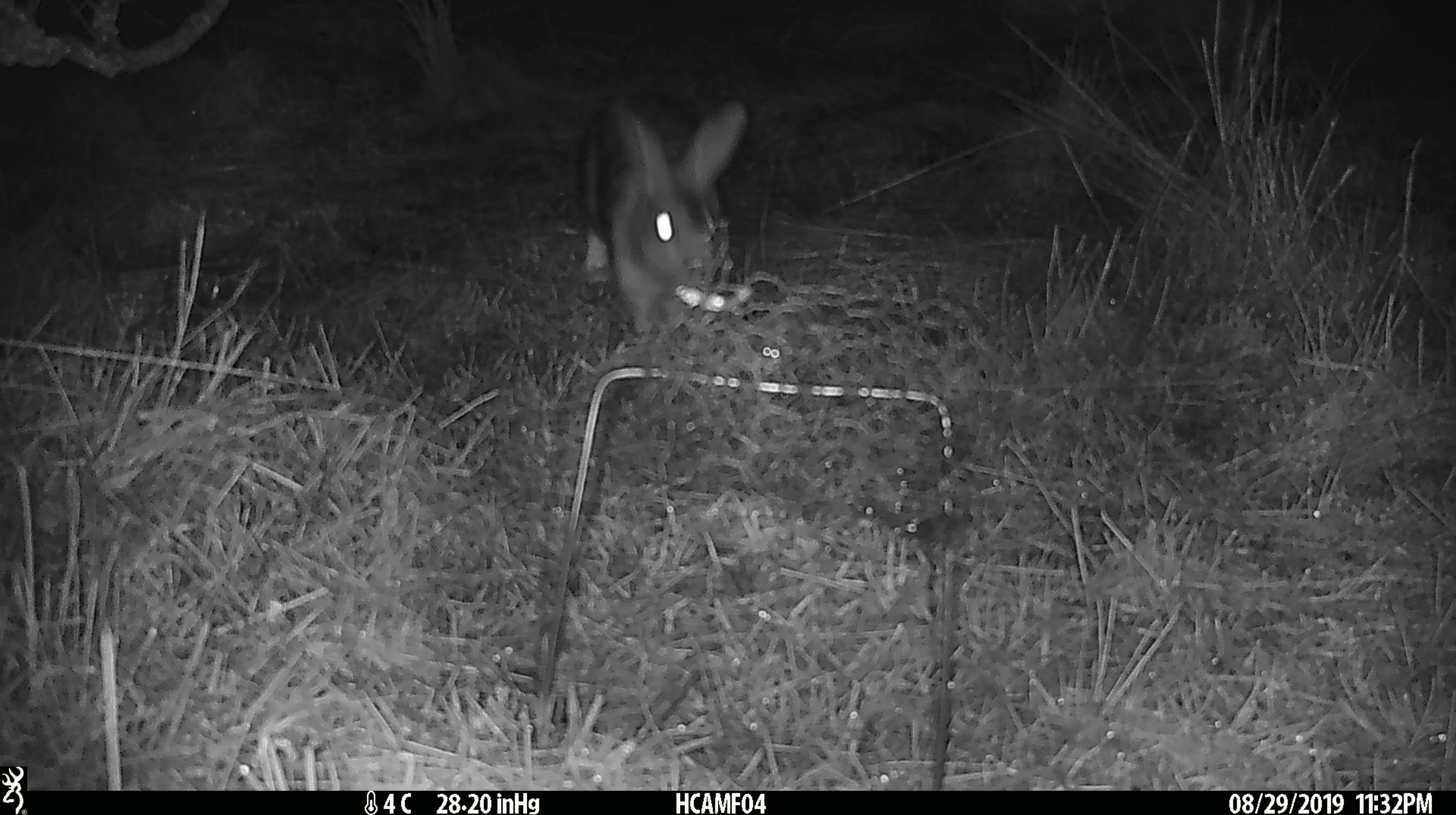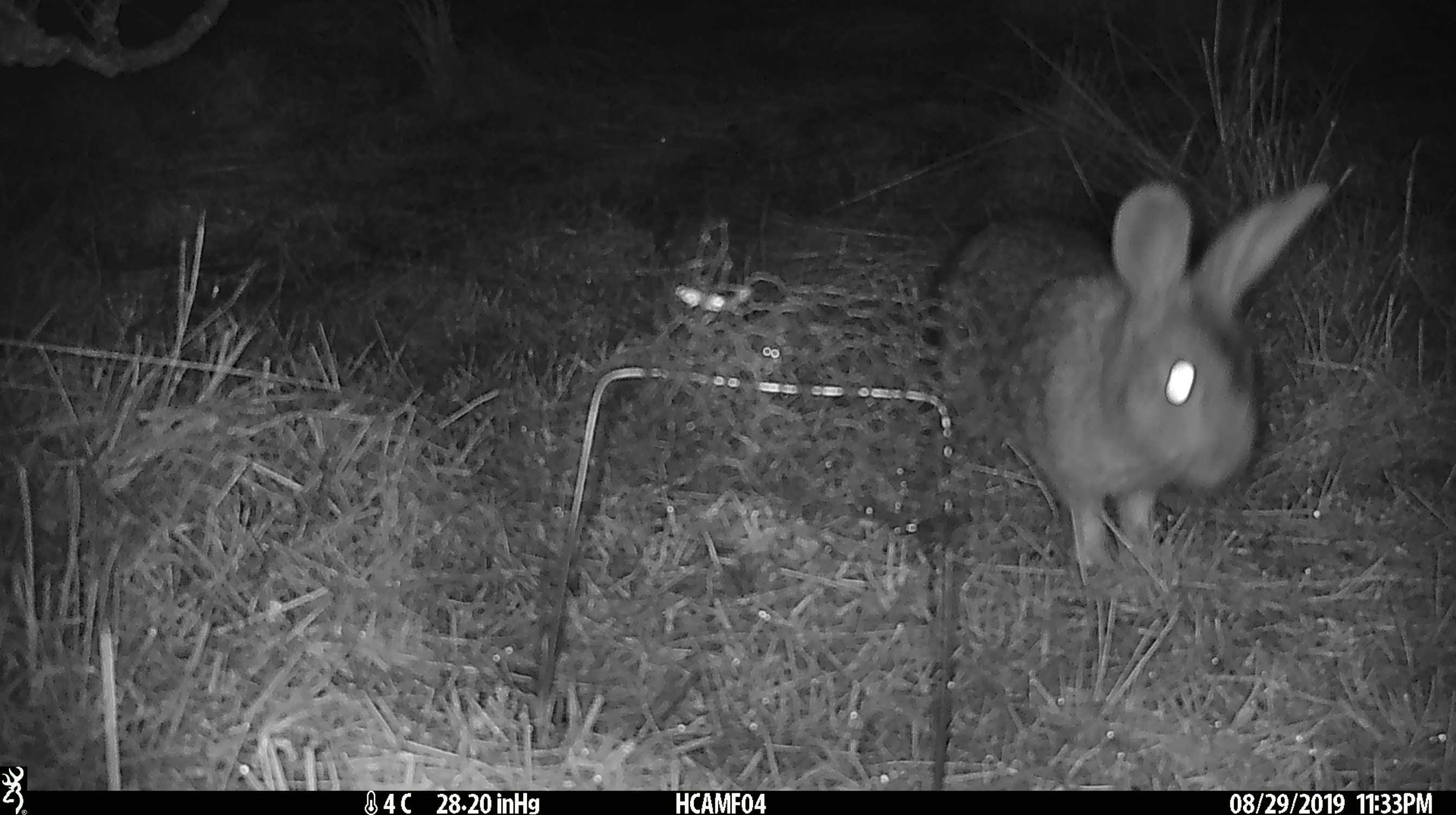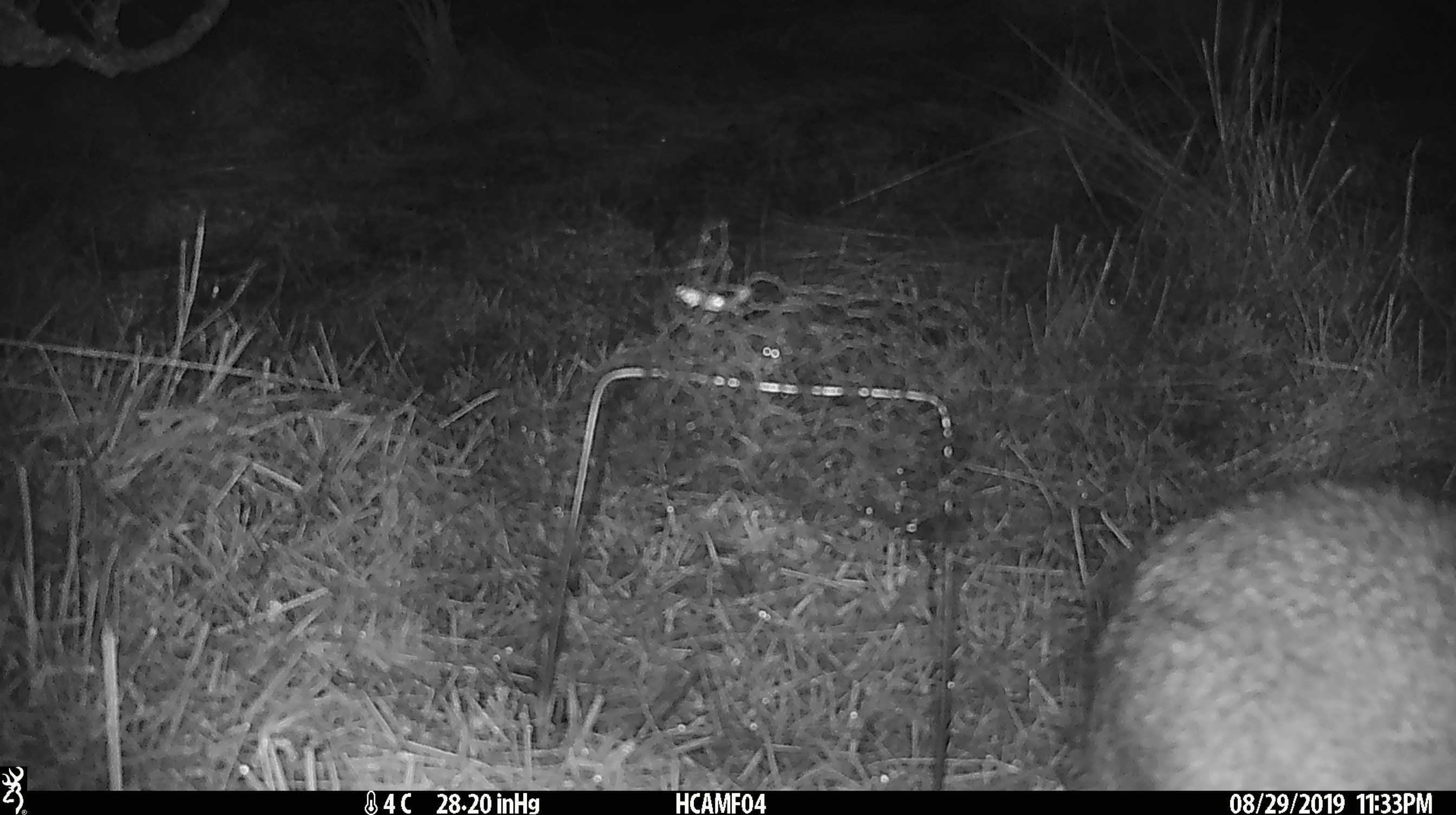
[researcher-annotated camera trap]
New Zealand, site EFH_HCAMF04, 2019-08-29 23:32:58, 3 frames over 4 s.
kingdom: Animalia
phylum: Chordata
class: Mammalia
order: Lagomorpha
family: Leporidae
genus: Lepus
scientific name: Lepus europaeus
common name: brown hare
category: hare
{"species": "hare (brown hare) (Lepus europaeus)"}